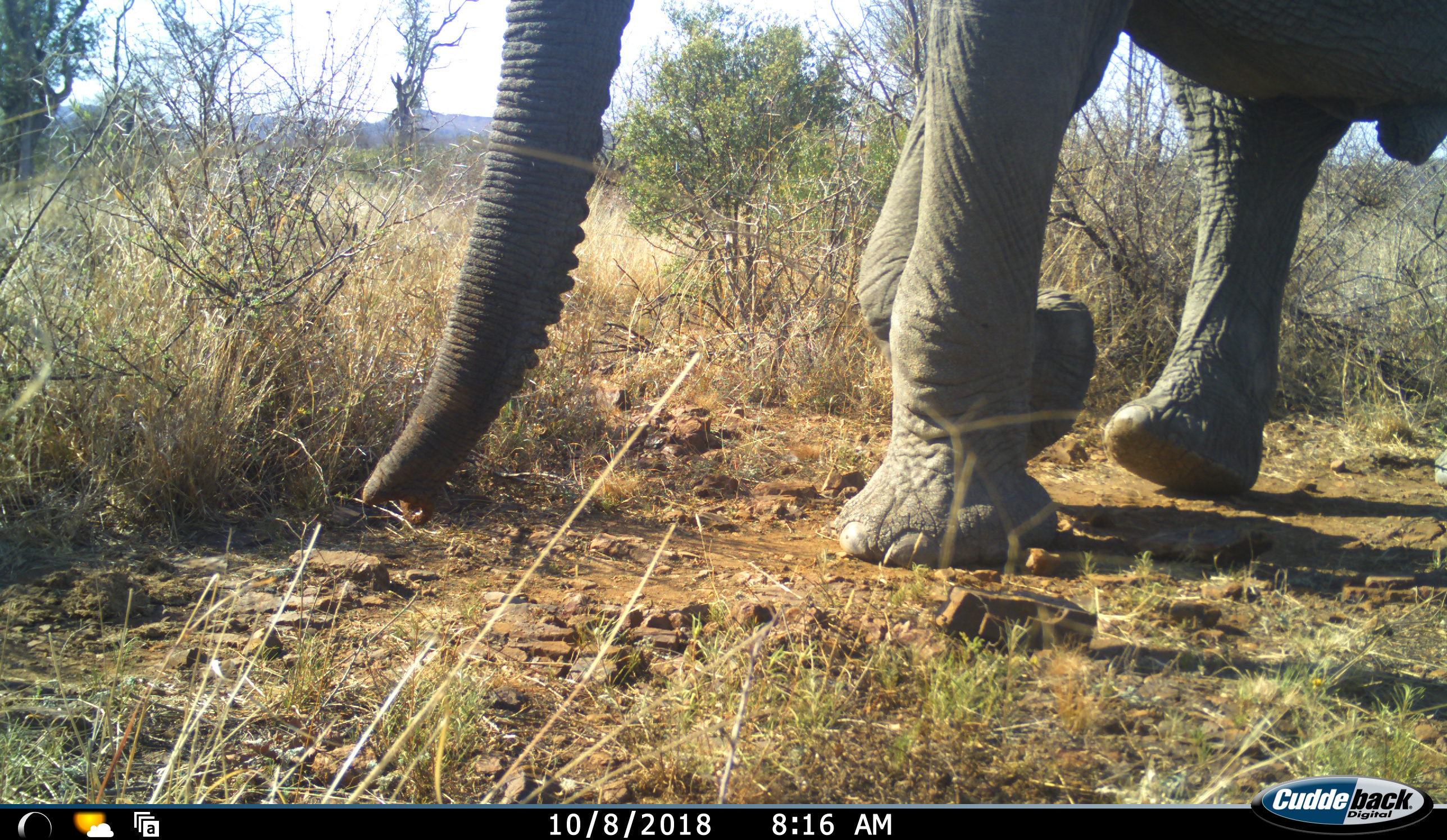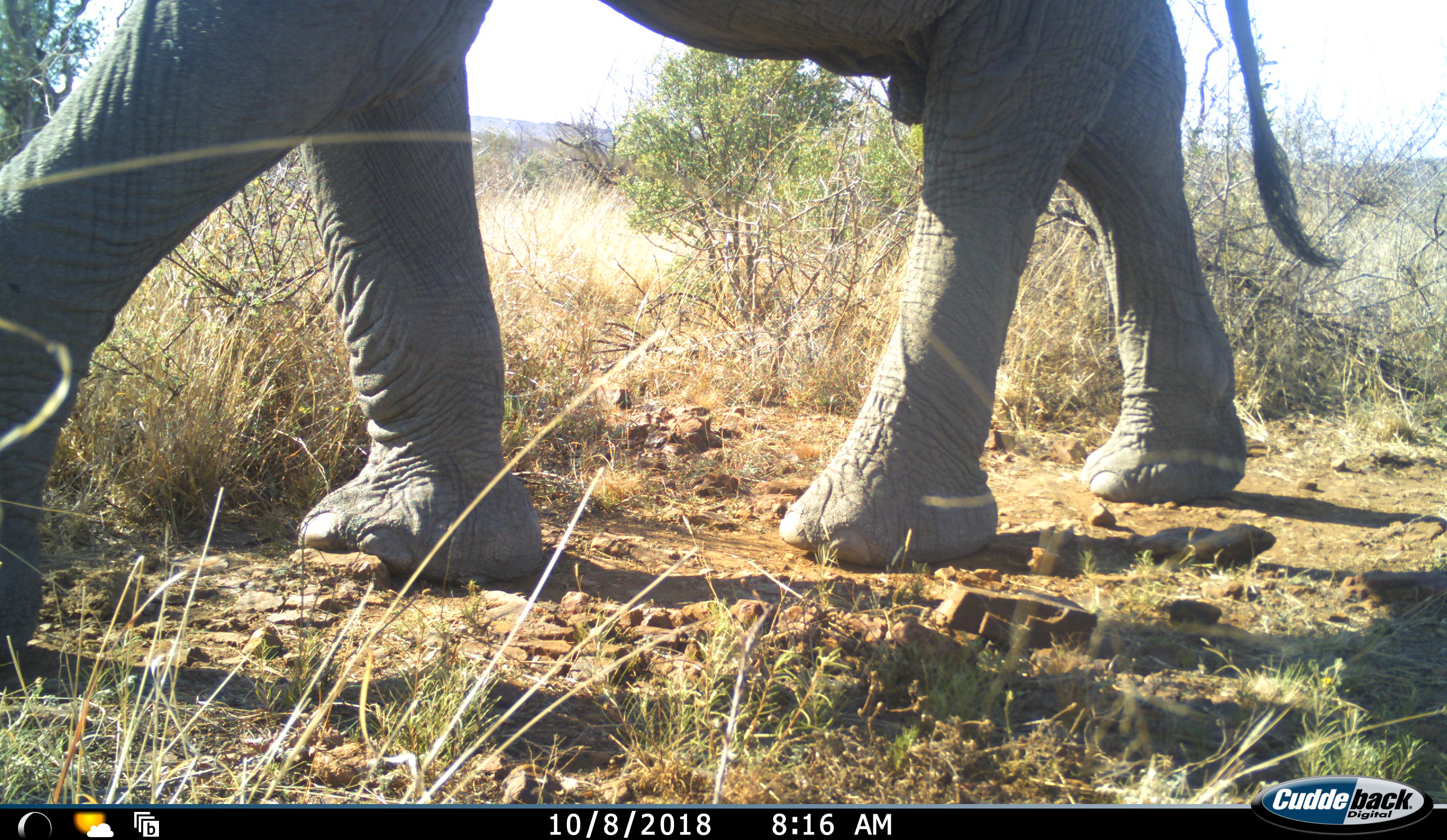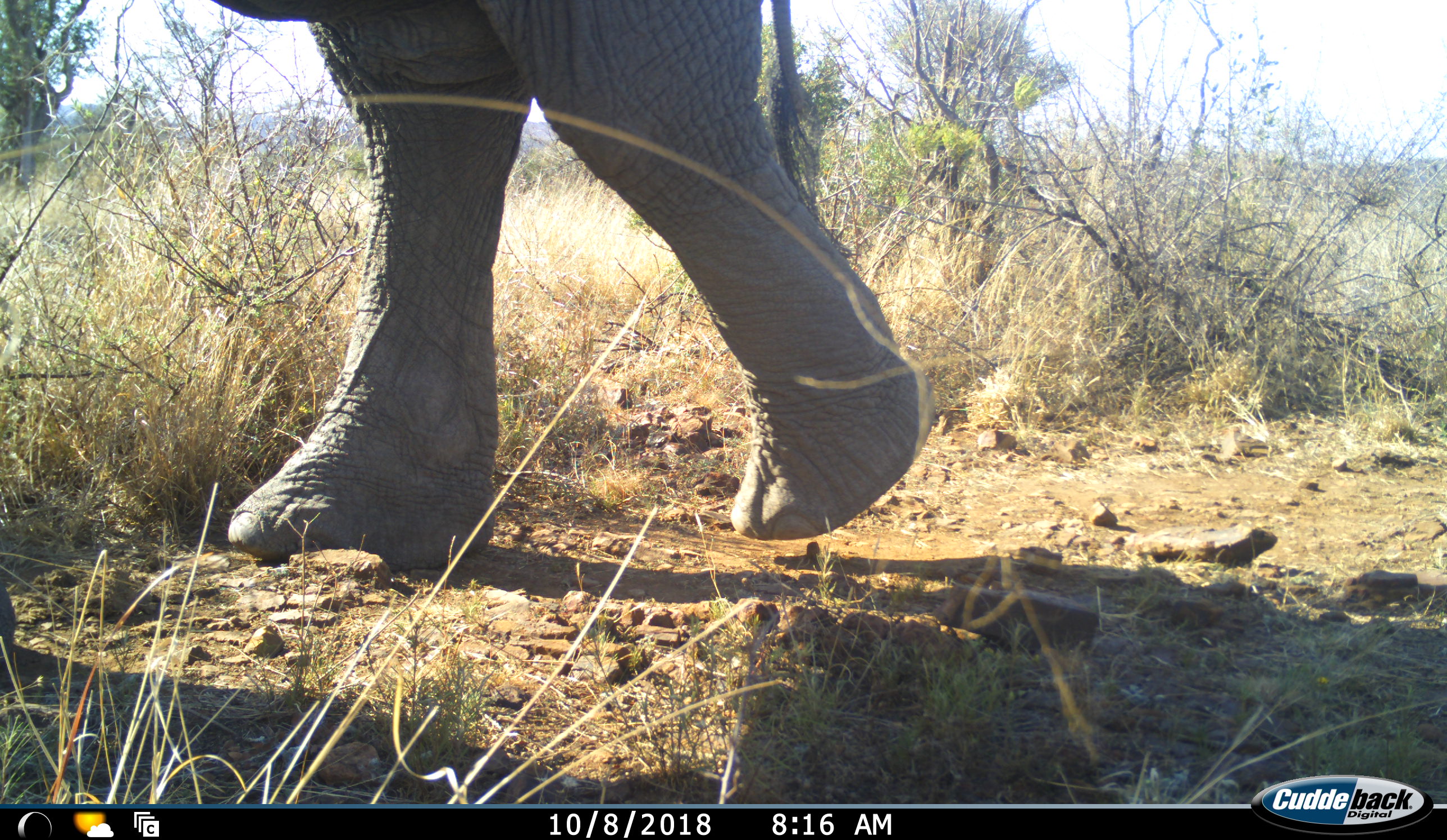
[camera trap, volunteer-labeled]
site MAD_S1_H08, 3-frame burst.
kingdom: Animalia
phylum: Chordata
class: Mammalia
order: Proboscidea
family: Elephantidae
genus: Loxodonta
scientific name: Loxodonta africana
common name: african bush elephant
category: elephant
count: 1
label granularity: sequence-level